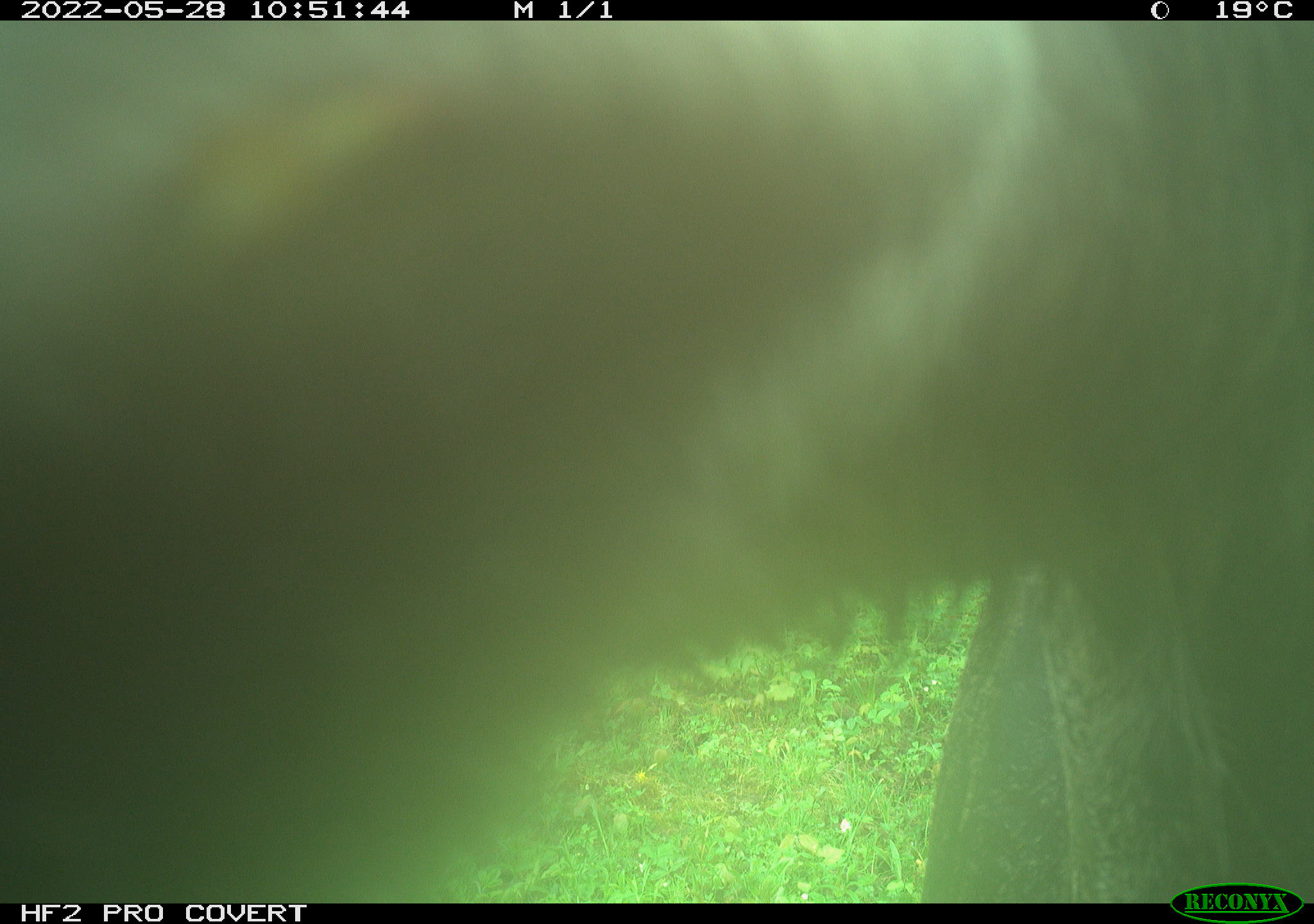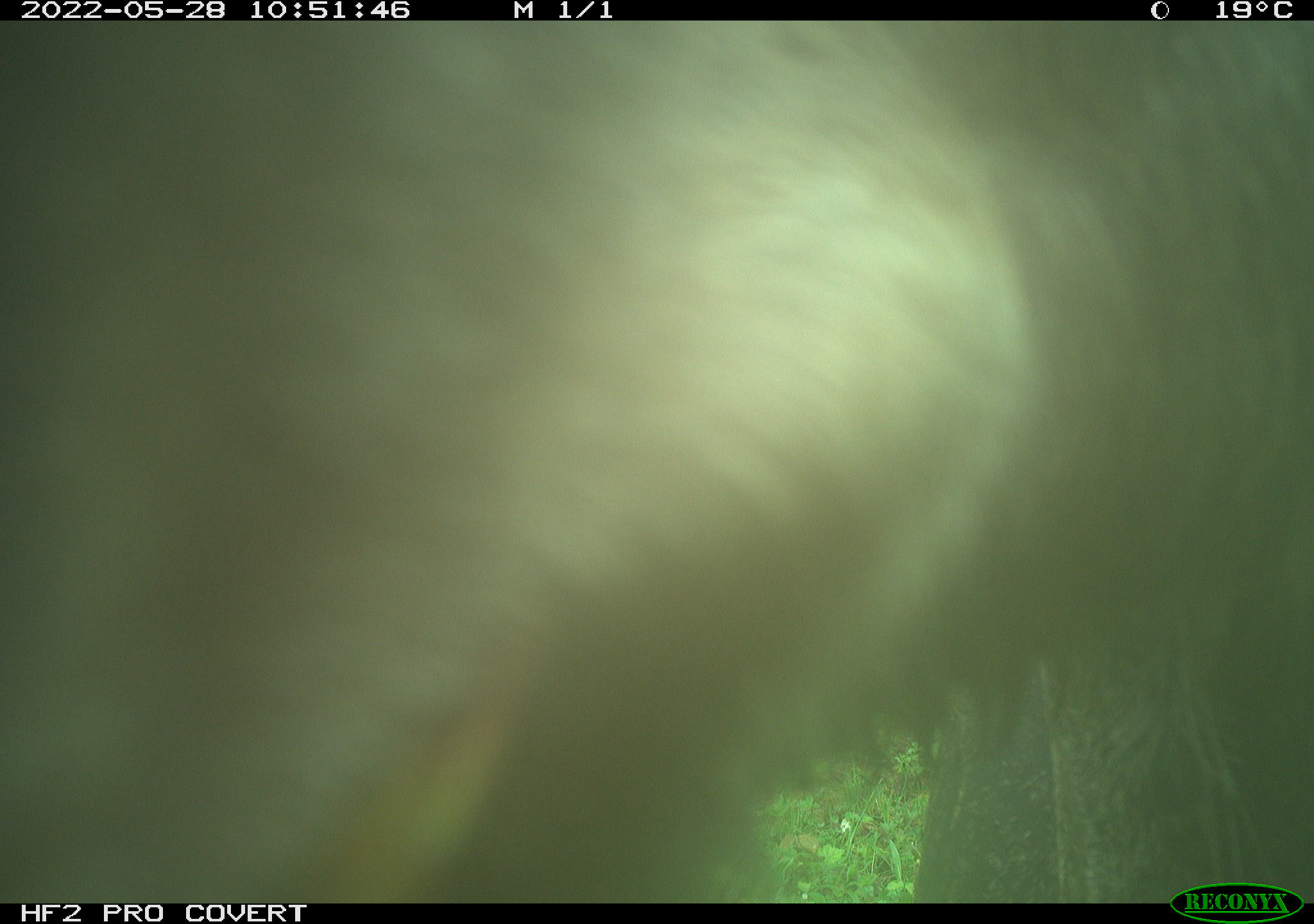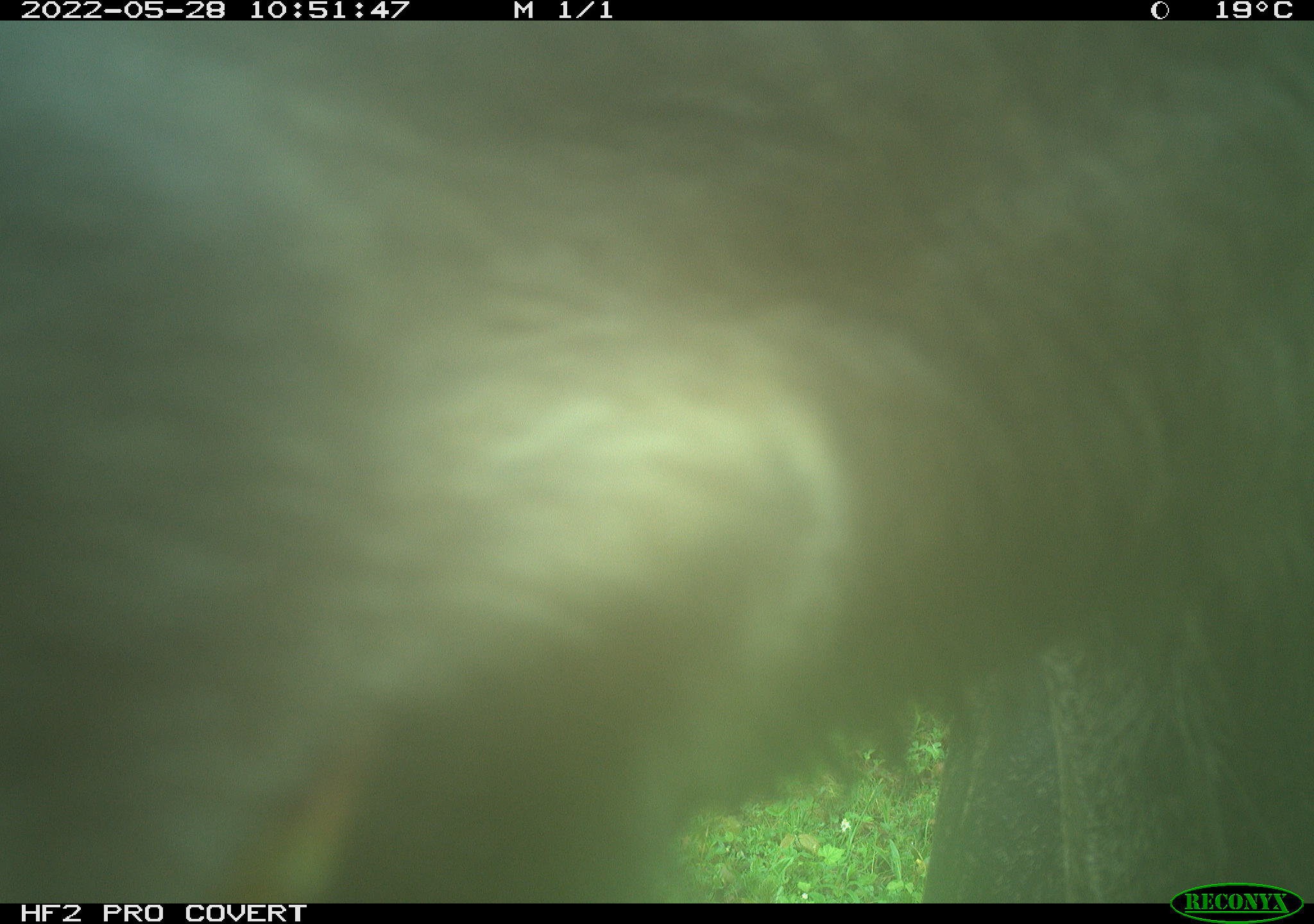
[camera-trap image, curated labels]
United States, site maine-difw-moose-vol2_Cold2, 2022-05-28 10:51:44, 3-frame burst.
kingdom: Animalia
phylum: Chordata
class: Mammalia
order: Artiodactyla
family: Cervidae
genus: Alces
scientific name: Alces alces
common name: moose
Moose (Alces alces).